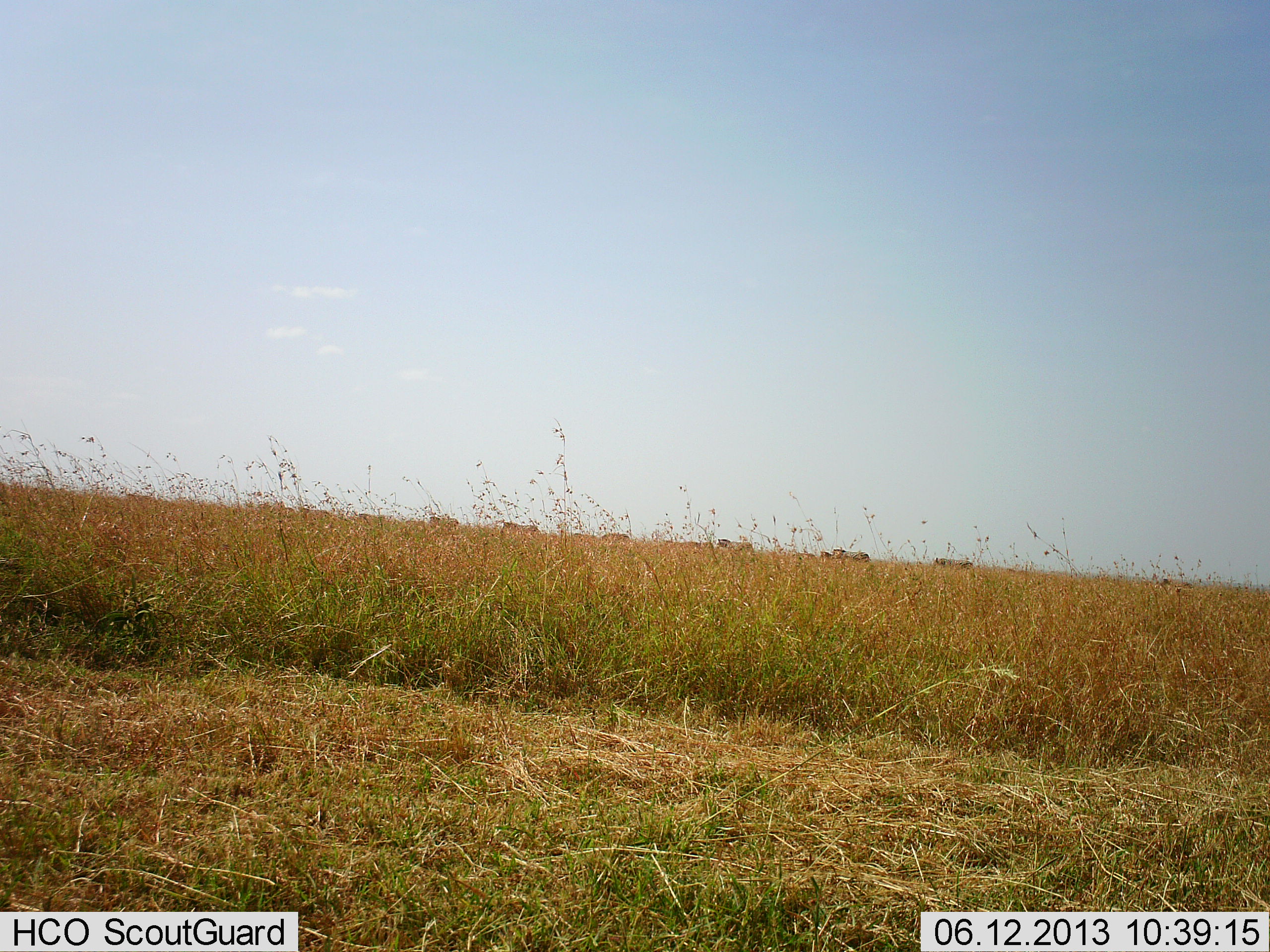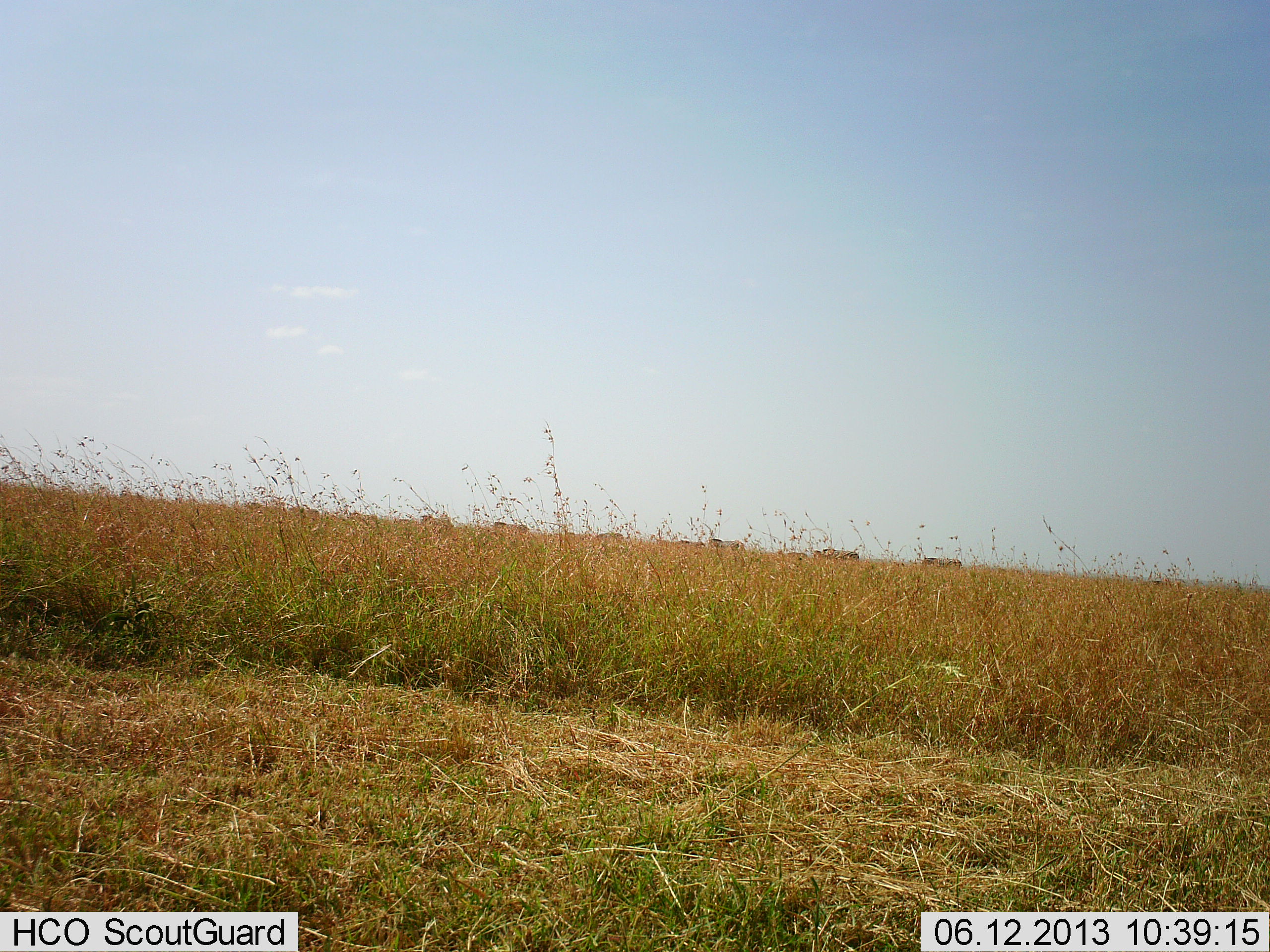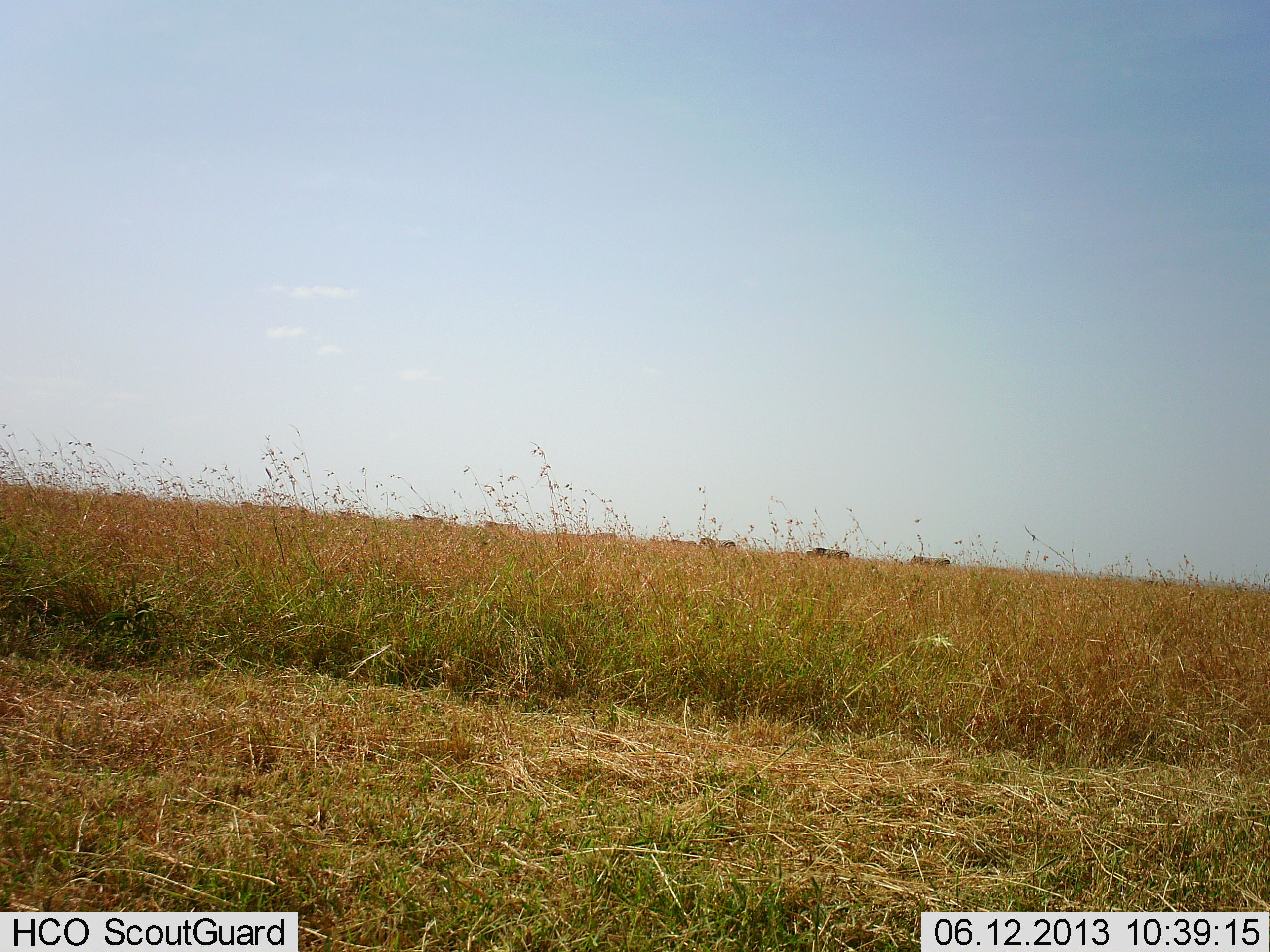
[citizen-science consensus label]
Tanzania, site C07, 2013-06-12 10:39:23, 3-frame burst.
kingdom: Animalia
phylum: Chordata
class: Mammalia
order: Artiodactyla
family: Bovidae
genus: Connochaetes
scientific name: Connochaetes taurinus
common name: blue wildebeest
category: wildebeest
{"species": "wildebeest (blue wildebeest) (Connochaetes taurinus)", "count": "10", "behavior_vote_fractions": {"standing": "18%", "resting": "0%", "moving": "91%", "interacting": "0%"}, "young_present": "0%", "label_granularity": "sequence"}